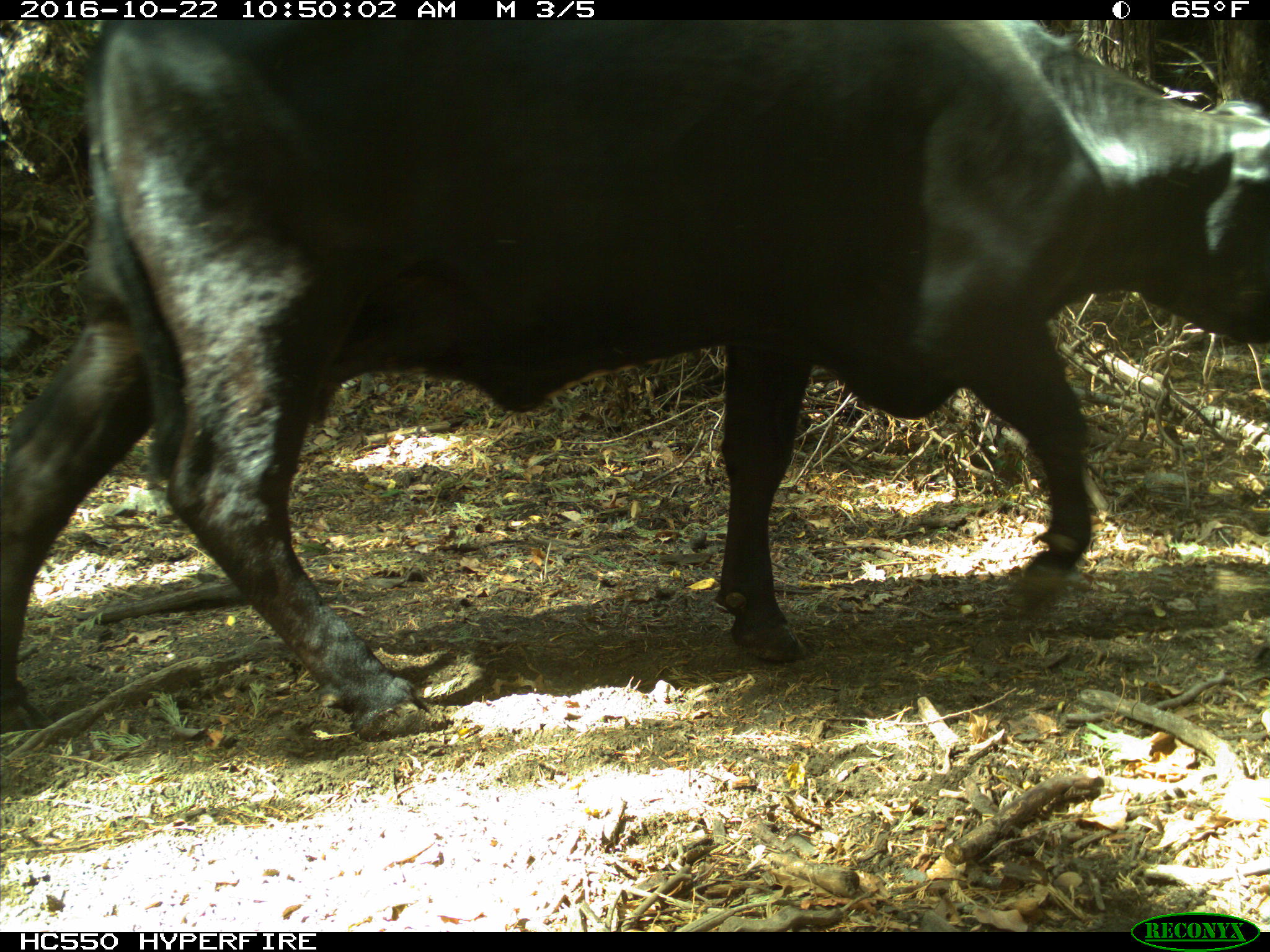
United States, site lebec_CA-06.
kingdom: Animalia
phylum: Chordata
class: Mammalia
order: Artiodactyla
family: Bovidae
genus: Bos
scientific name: Bos taurus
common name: domestic cow